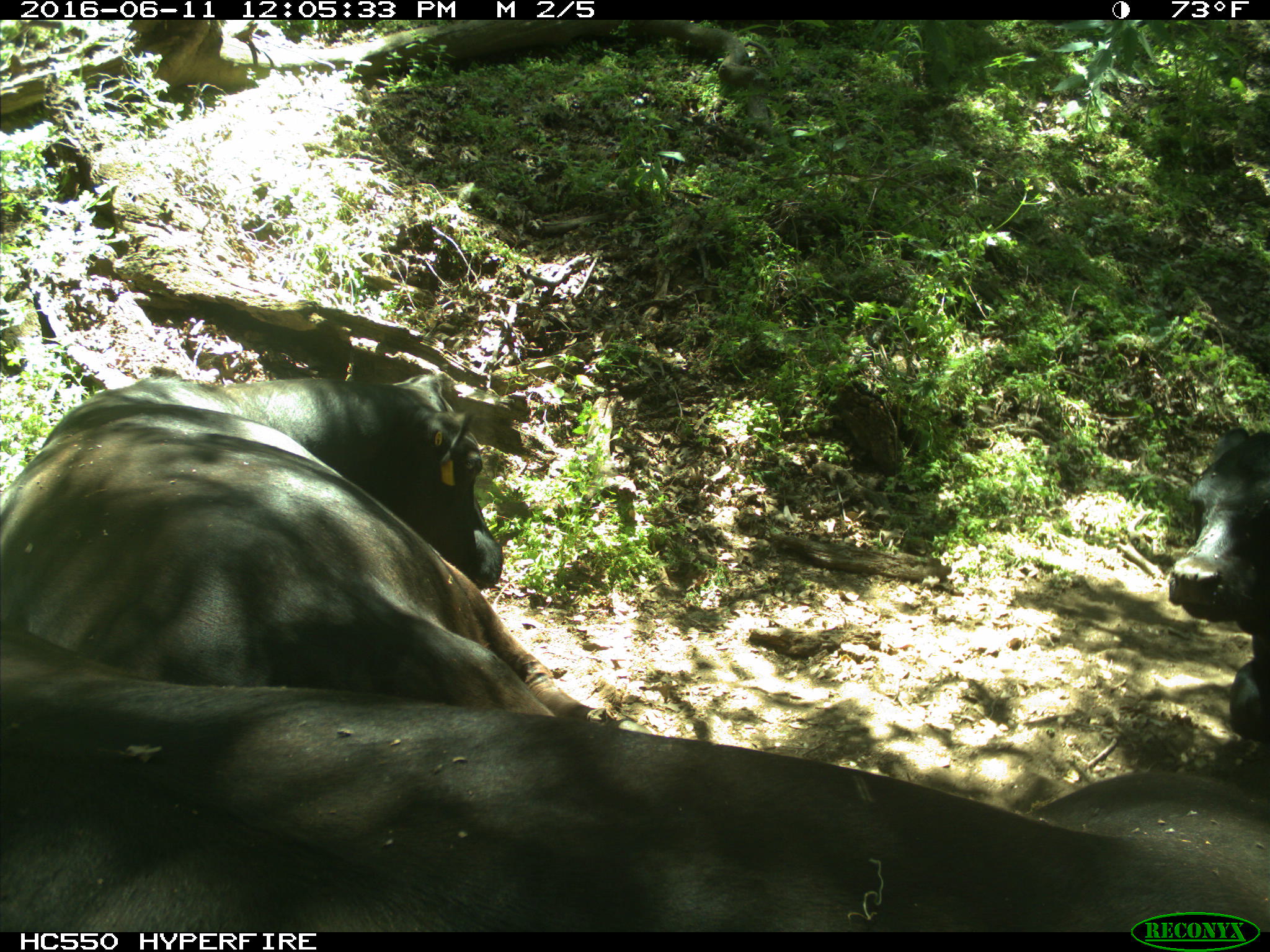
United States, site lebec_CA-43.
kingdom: Animalia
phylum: Chordata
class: Mammalia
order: Artiodactyla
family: Bovidae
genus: Bos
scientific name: Bos taurus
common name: domestic cow